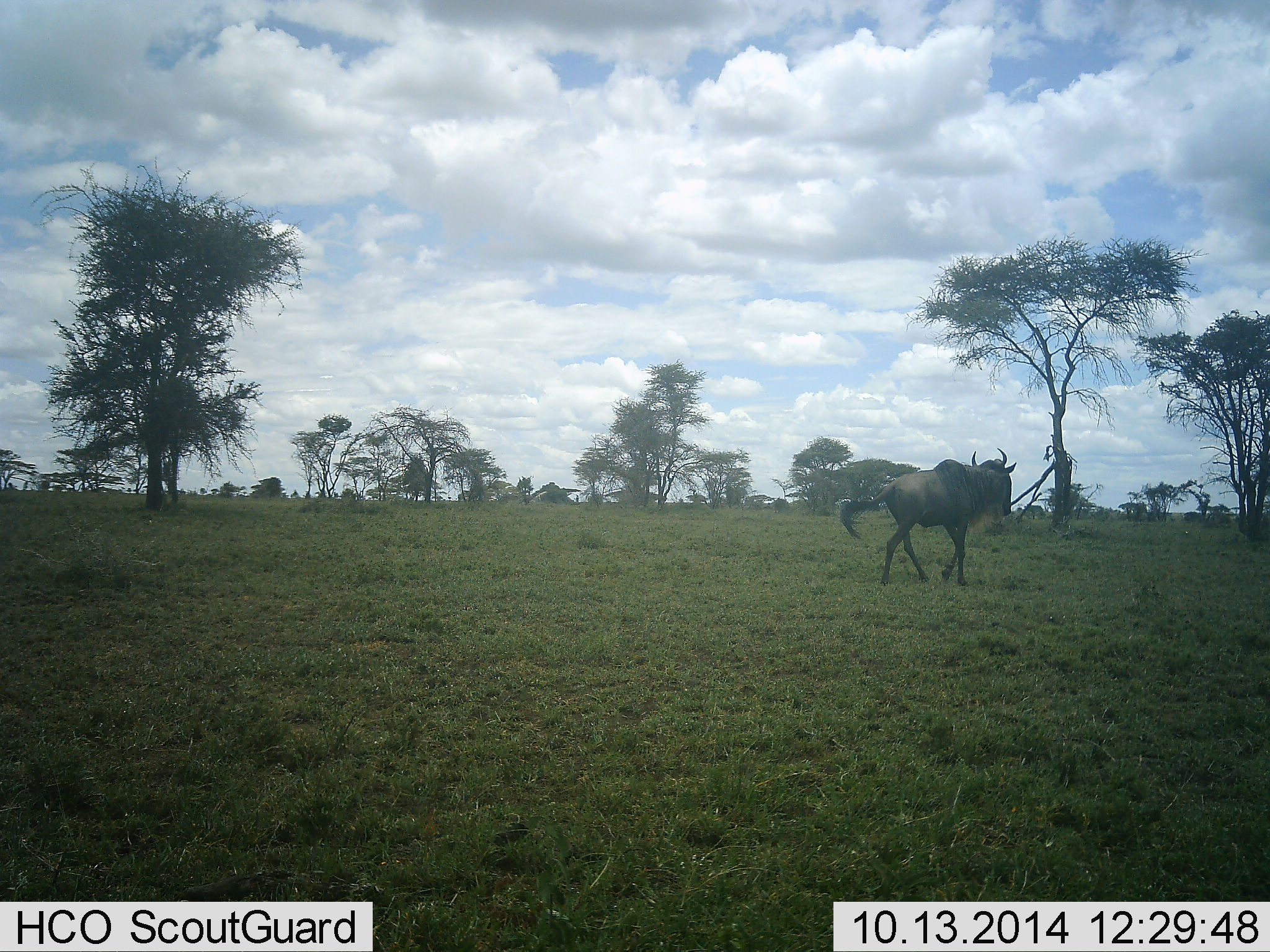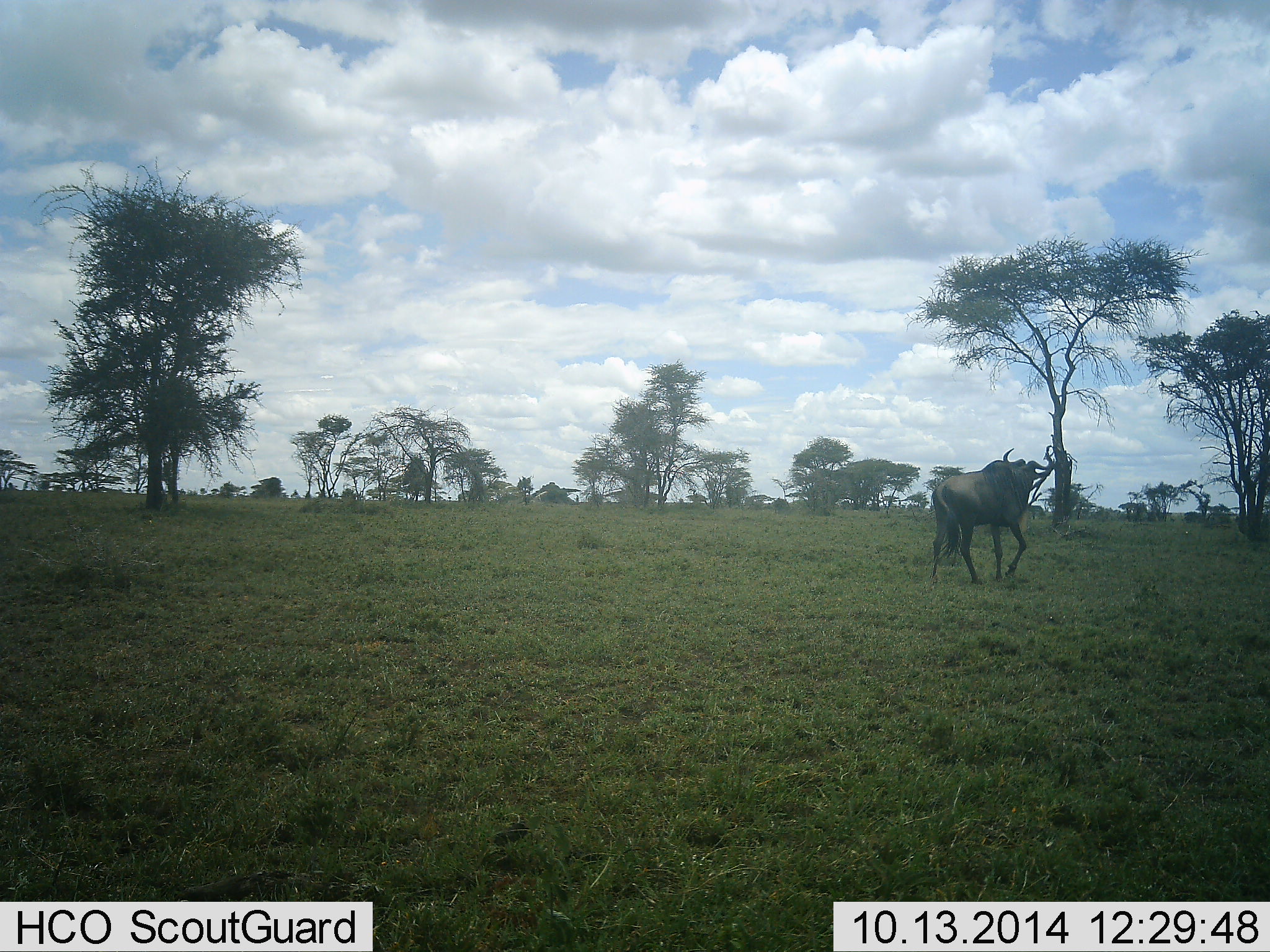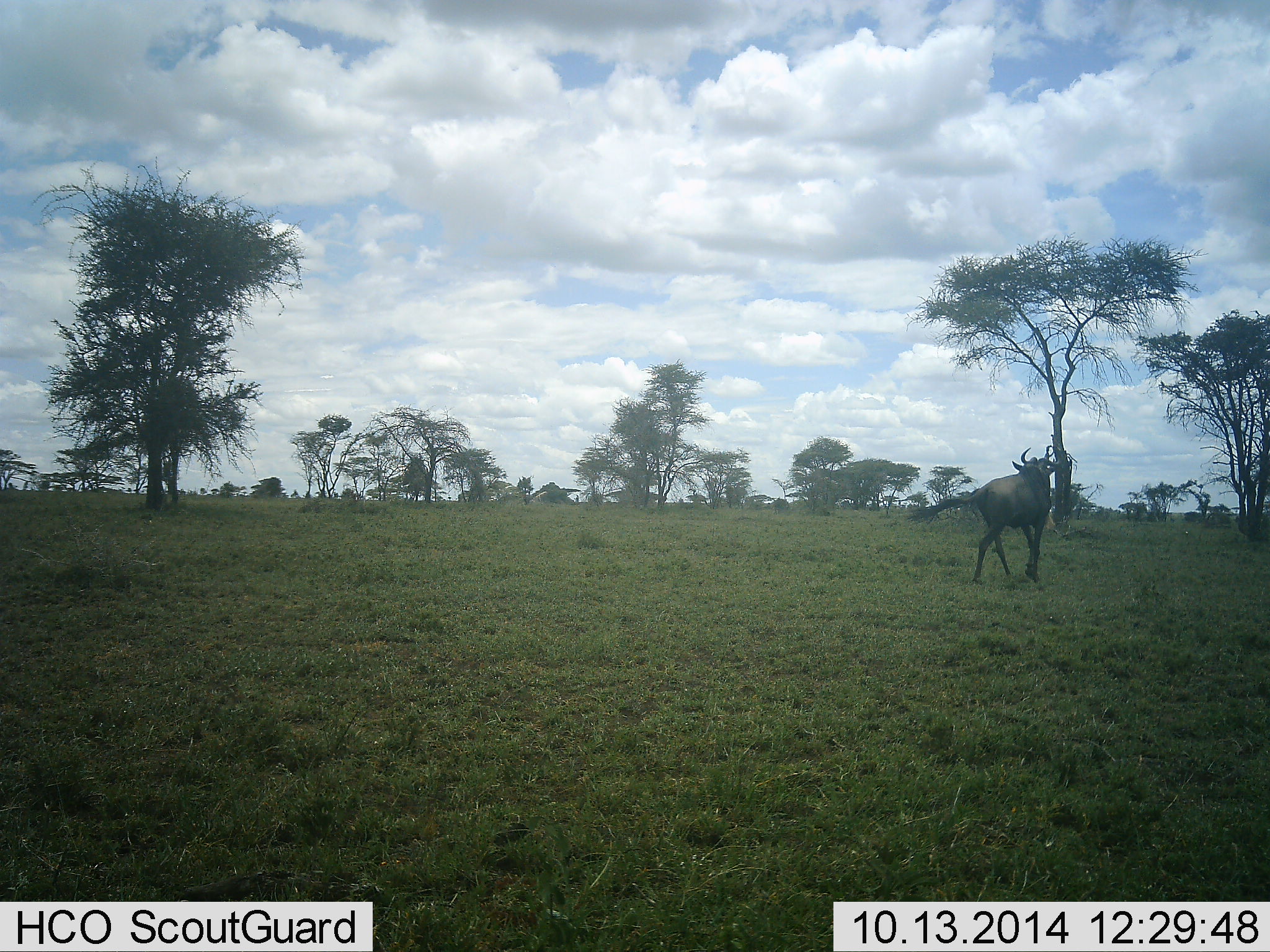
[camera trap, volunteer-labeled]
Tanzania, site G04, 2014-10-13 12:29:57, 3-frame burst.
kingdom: Animalia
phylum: Chordata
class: Mammalia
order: Artiodactyla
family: Bovidae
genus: Connochaetes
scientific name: Connochaetes taurinus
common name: blue wildebeest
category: wildebeest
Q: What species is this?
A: Wildebeest (blue wildebeest) (Connochaetes taurinus).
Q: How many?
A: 1.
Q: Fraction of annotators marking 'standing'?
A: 0%.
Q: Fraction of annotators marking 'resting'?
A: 0%.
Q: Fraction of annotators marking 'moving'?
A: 100%.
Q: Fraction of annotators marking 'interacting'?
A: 0%.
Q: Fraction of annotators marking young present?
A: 0%.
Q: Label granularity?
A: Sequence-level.